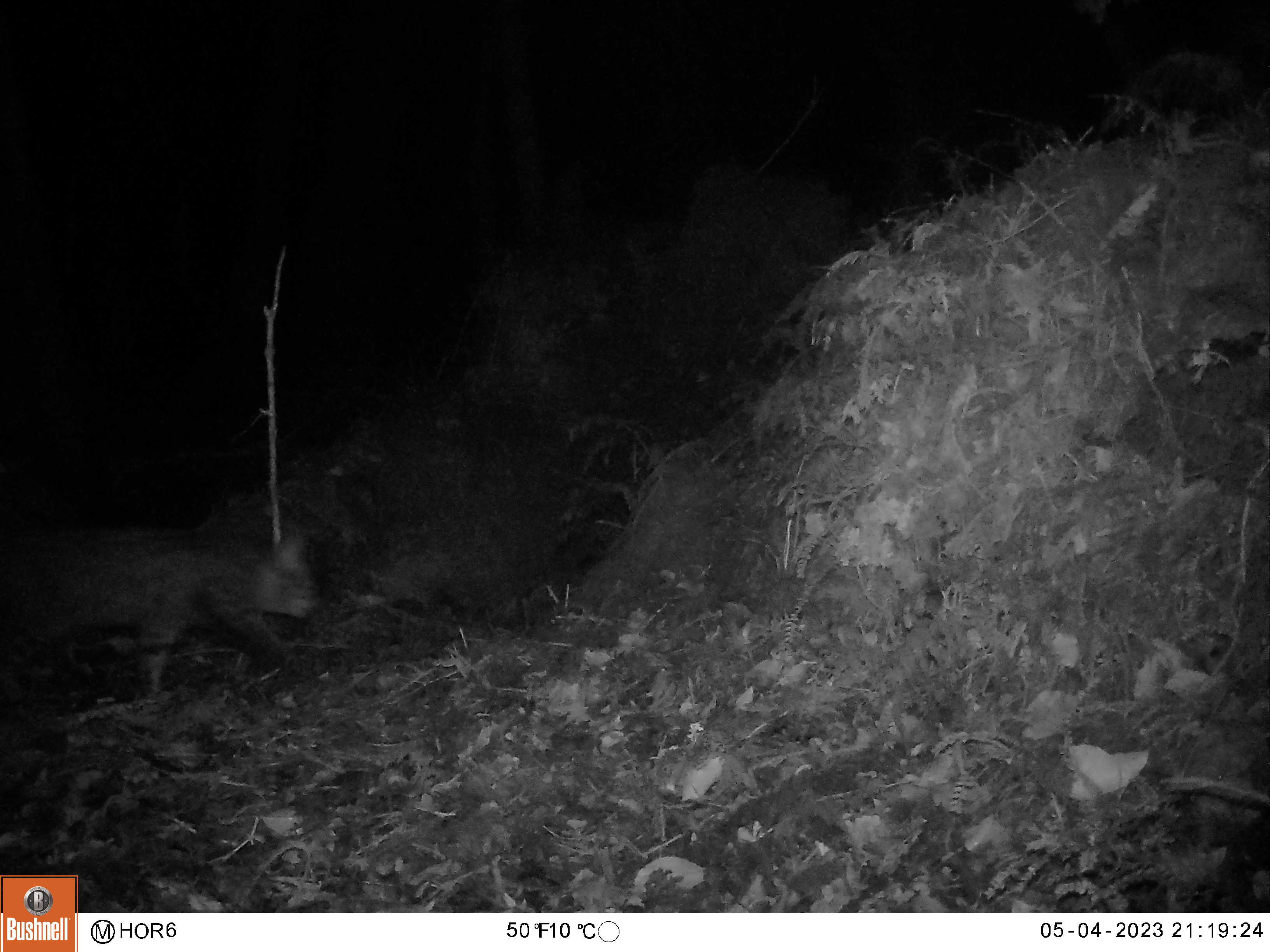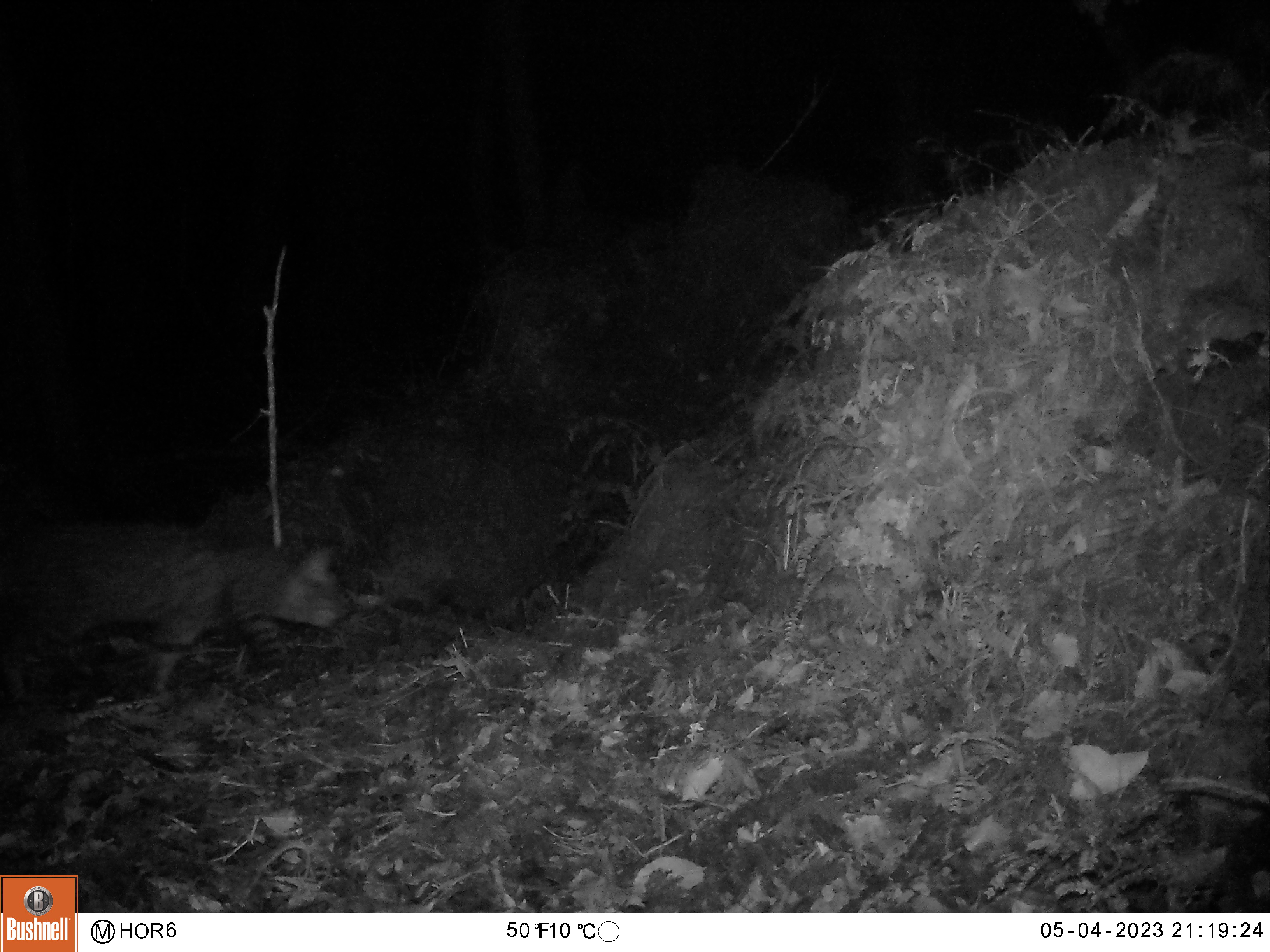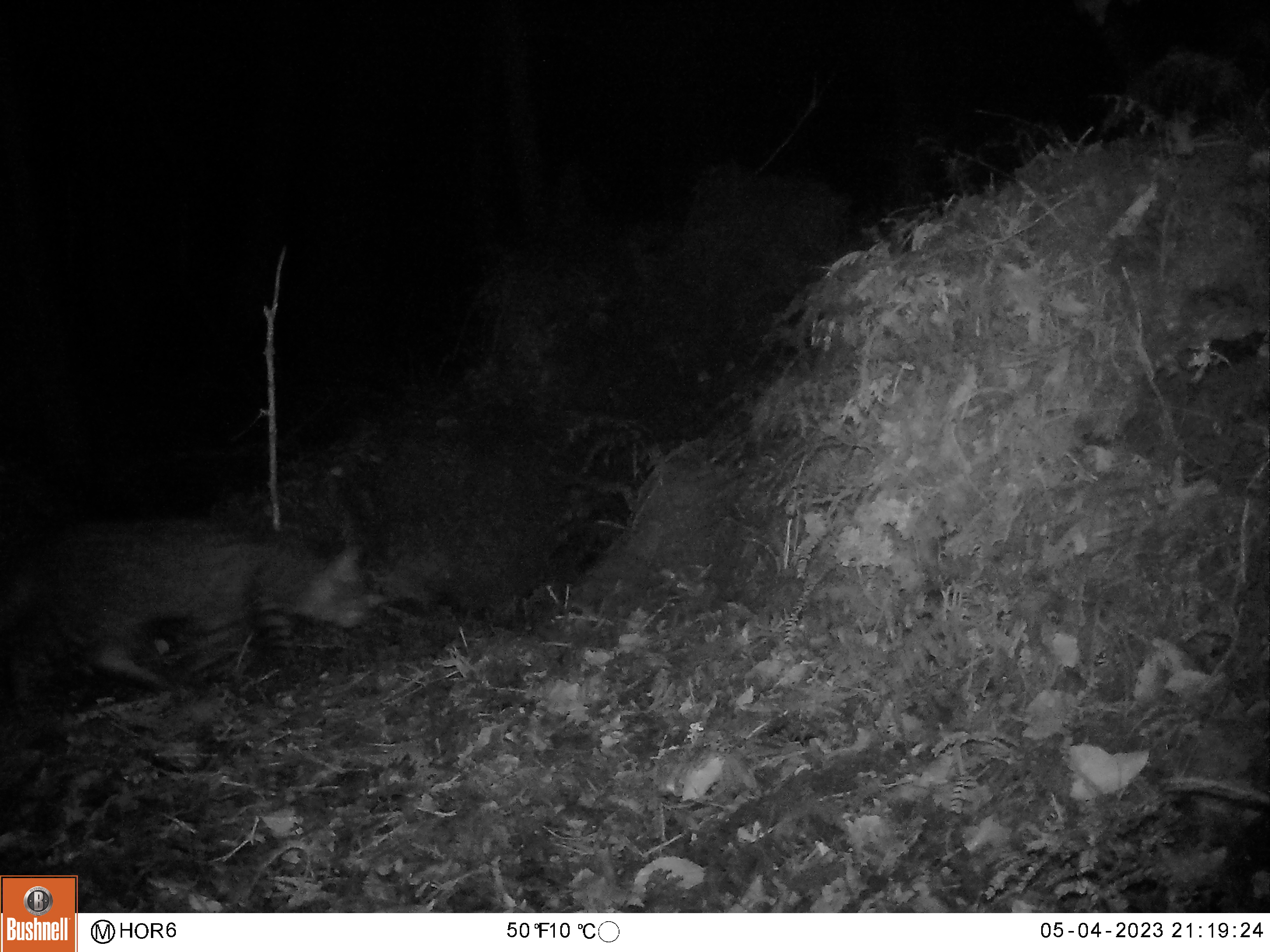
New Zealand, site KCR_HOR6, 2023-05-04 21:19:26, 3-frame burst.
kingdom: Animalia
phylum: Chordata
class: Mammalia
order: Carnivora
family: Felidae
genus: Felis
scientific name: Felis catus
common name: domestic cat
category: cat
Cat (domestic cat) (Felis catus).